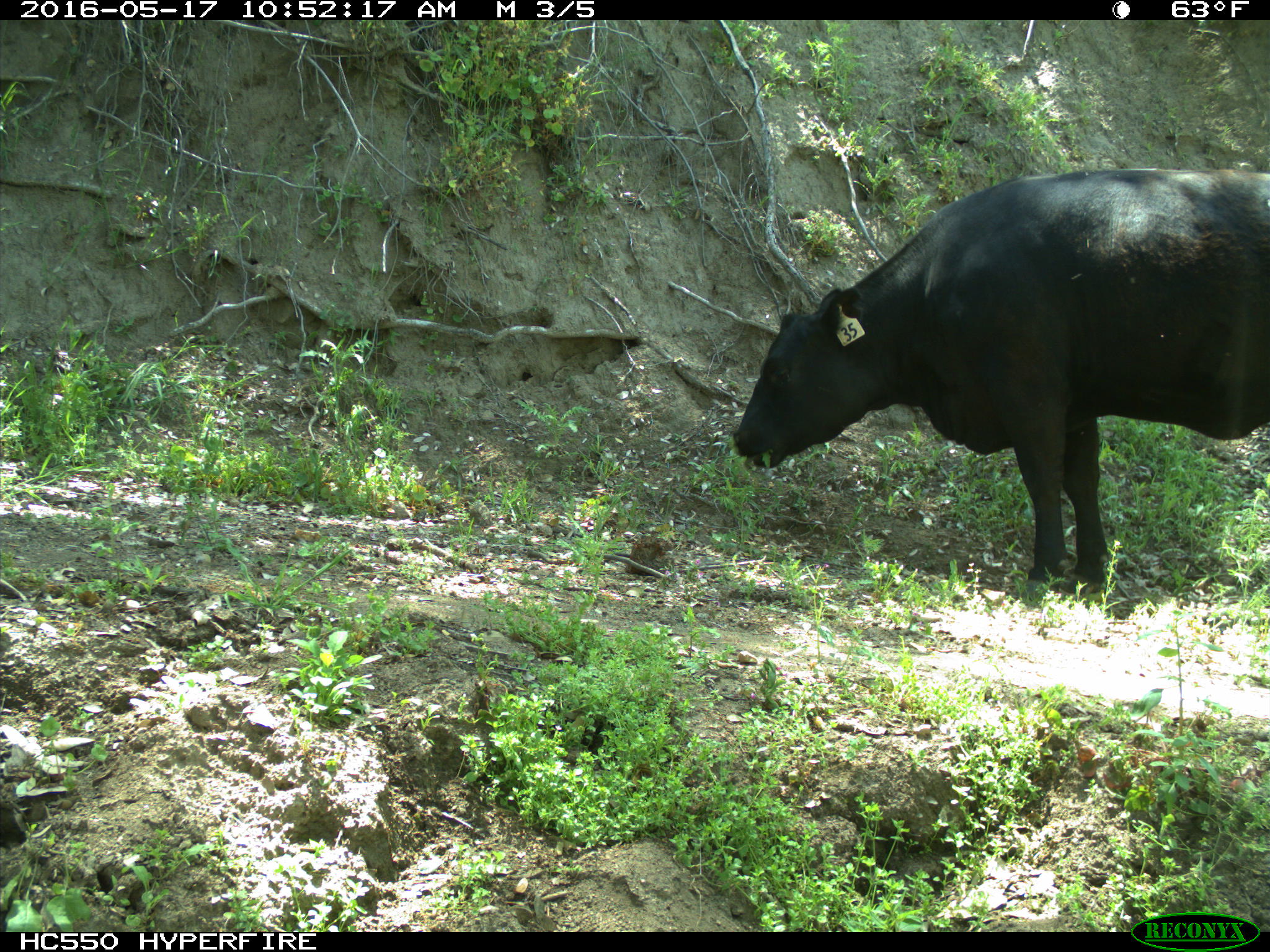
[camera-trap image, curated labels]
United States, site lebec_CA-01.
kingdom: Animalia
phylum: Chordata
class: Mammalia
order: Artiodactyla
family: Bovidae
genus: Bos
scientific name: Bos taurus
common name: domestic cow